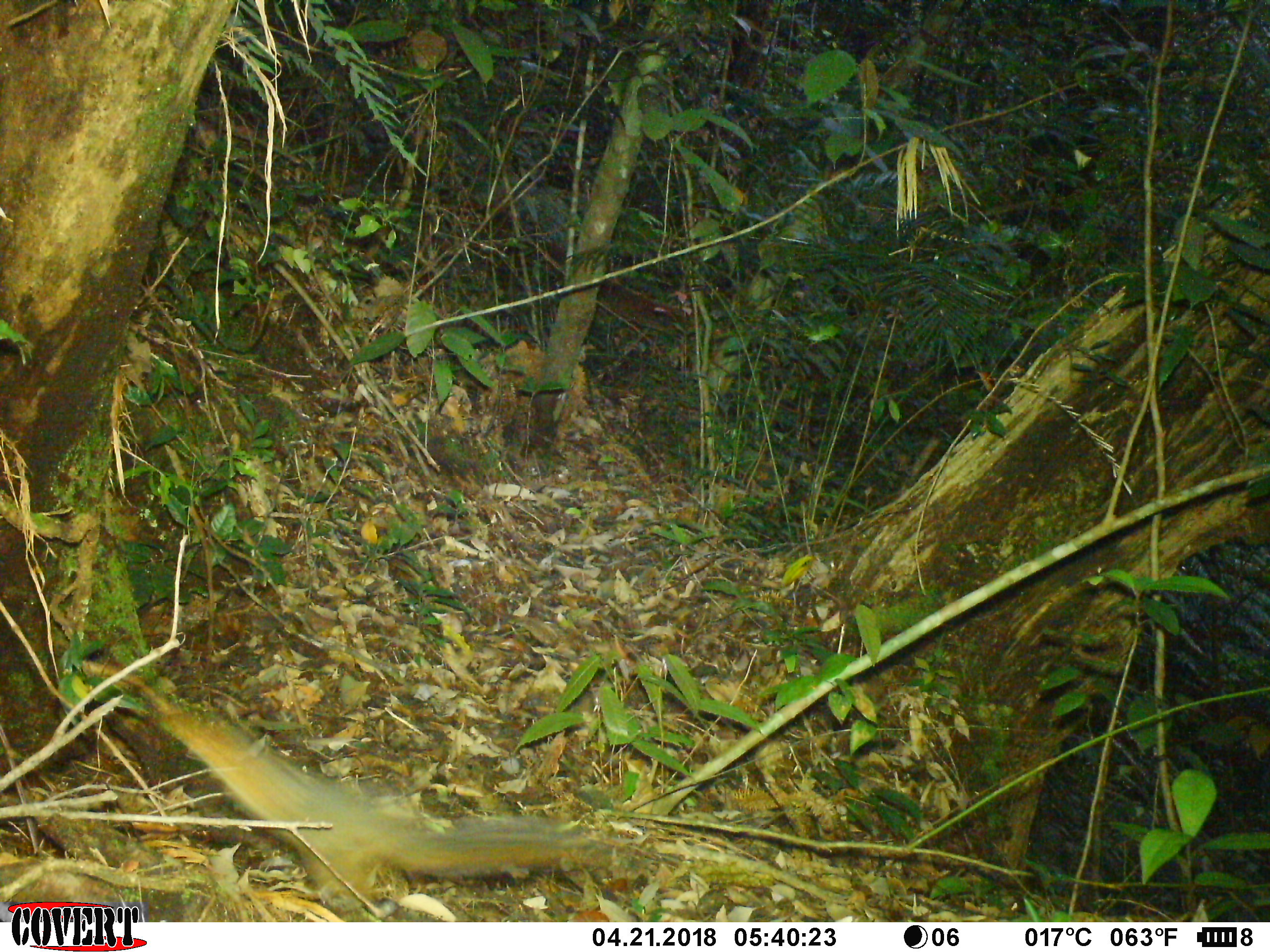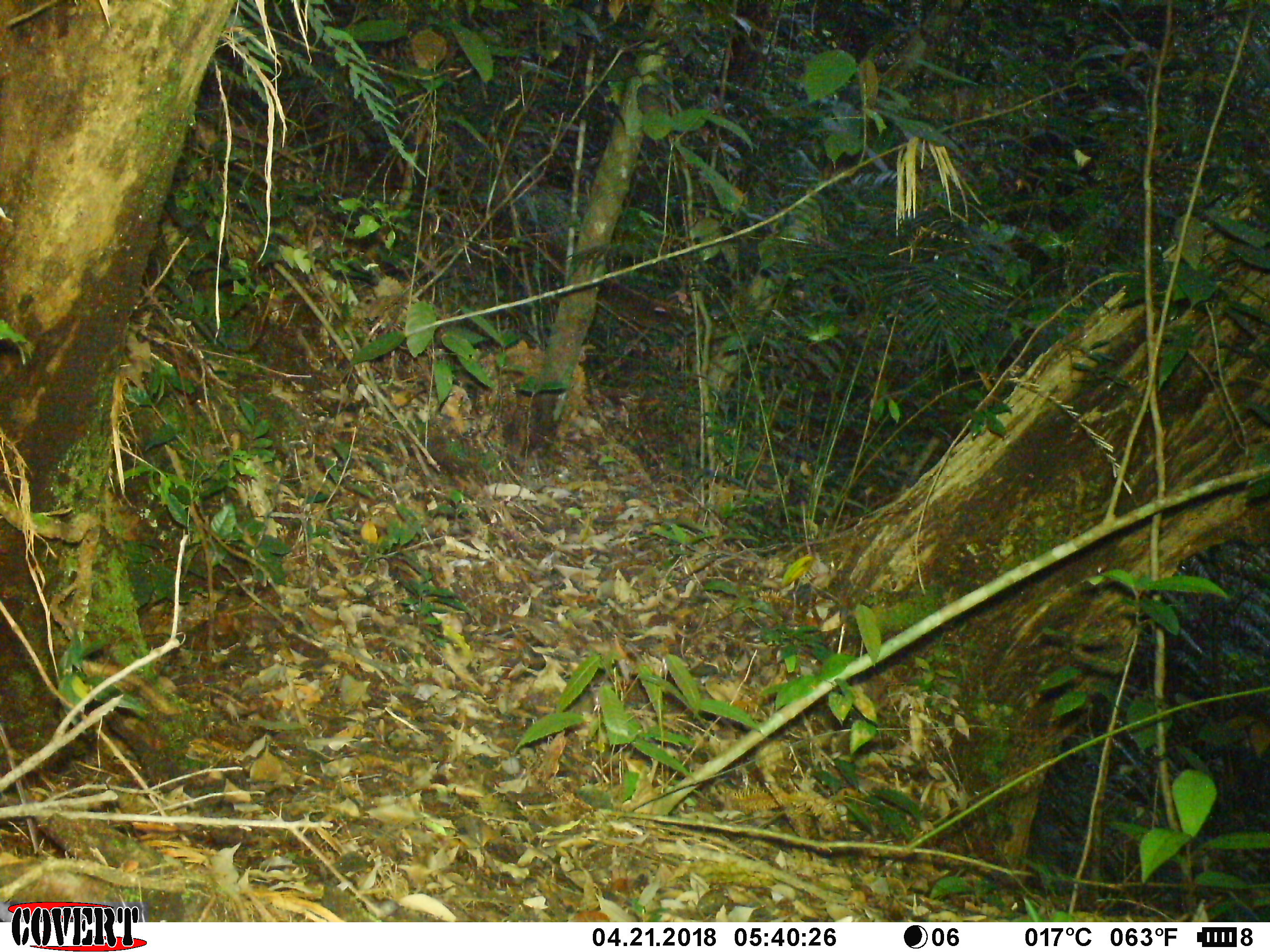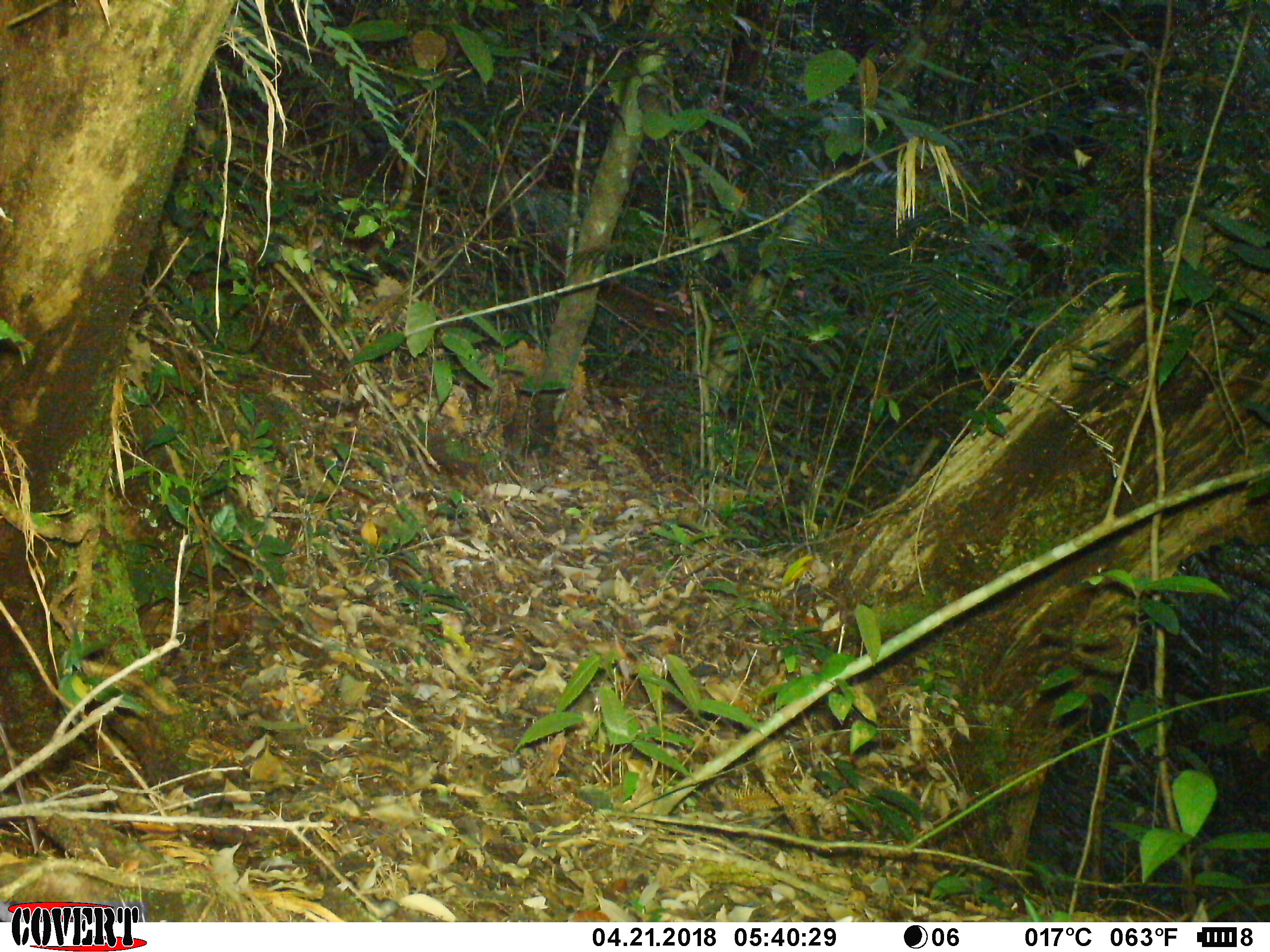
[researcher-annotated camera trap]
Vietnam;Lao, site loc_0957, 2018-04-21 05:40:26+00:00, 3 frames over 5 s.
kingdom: Animalia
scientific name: Animalia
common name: animal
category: unidentified animal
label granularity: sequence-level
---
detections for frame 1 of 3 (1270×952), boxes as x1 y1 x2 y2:
unidentified animal: 159 707 597 911